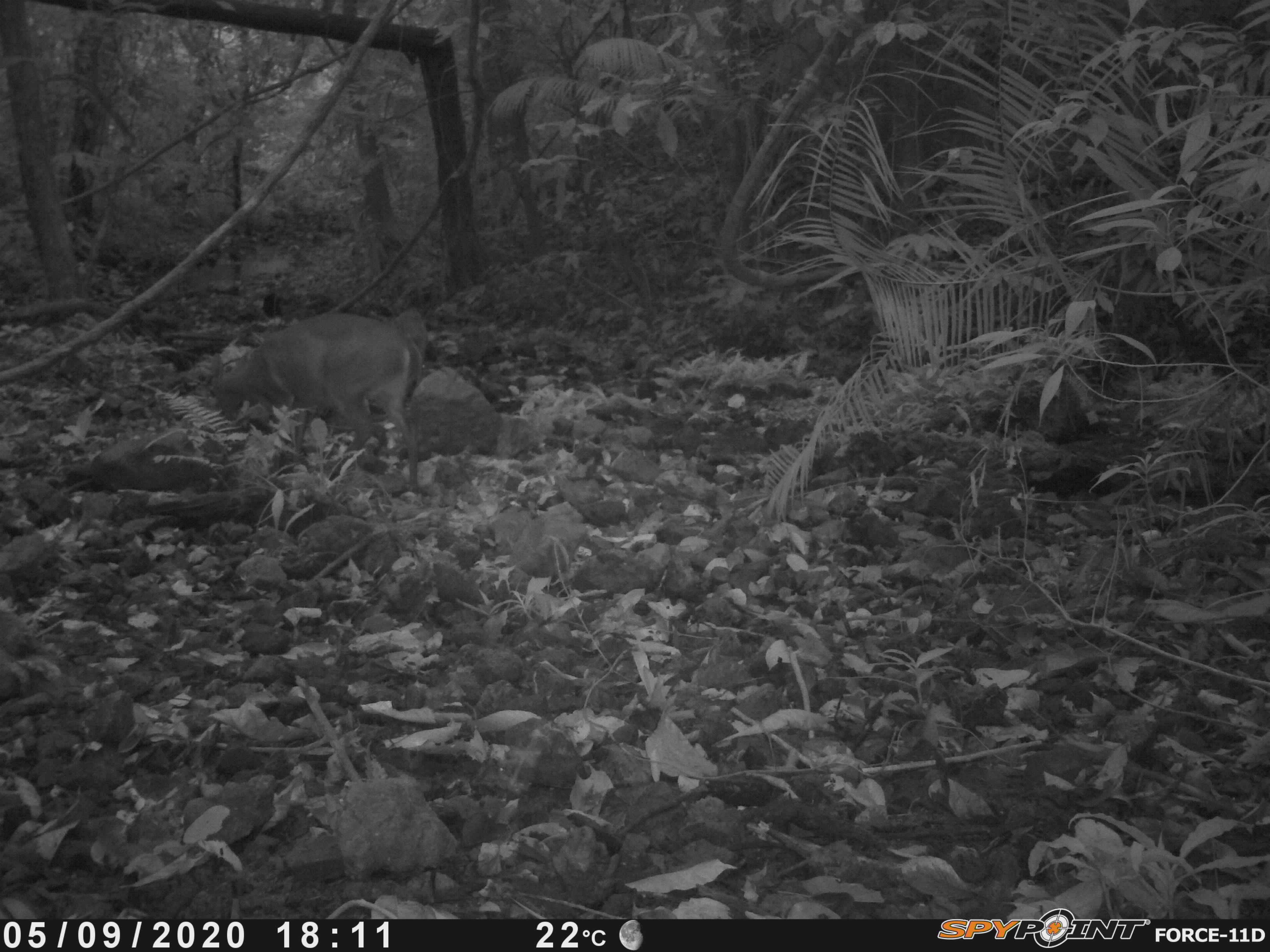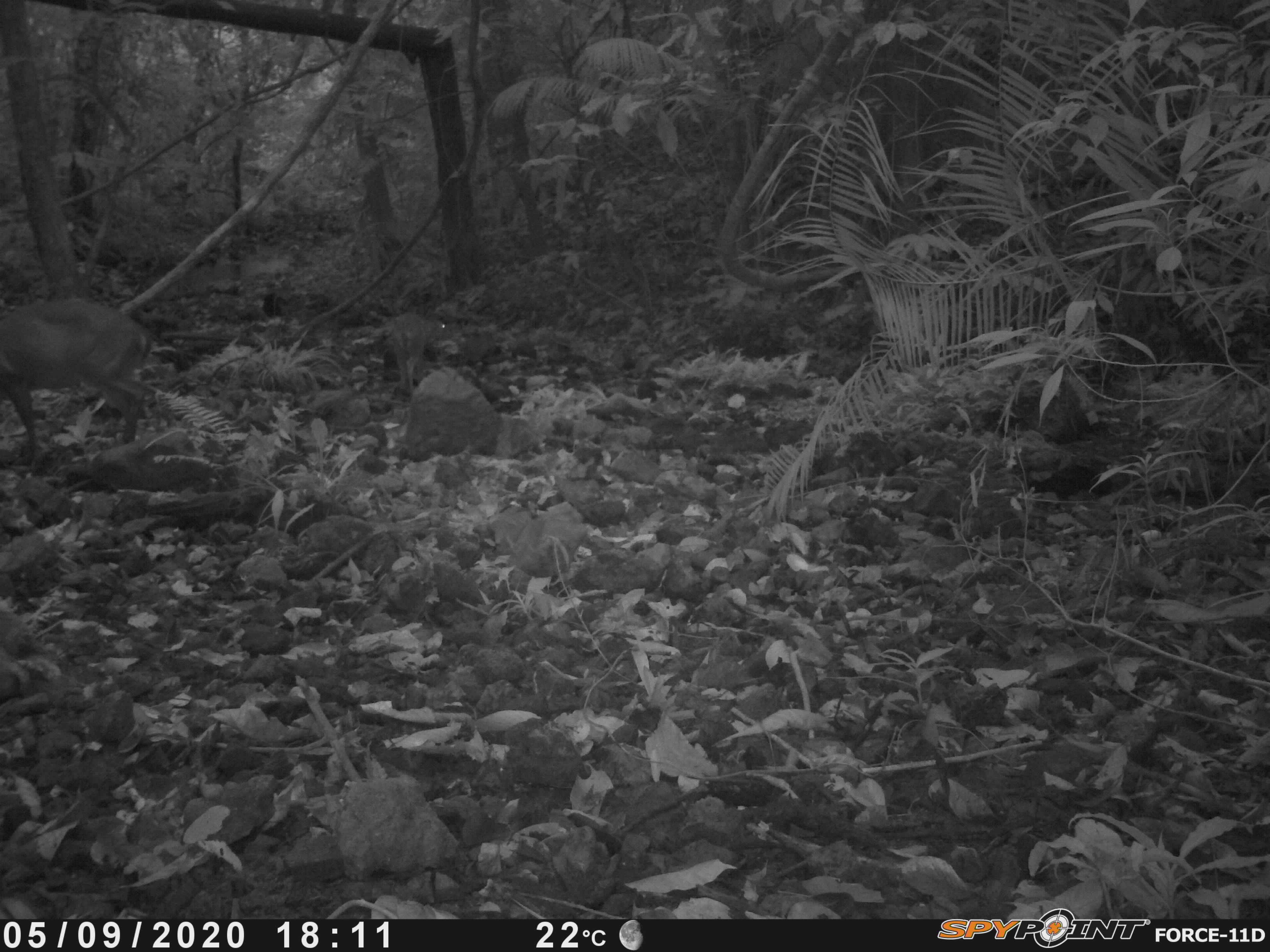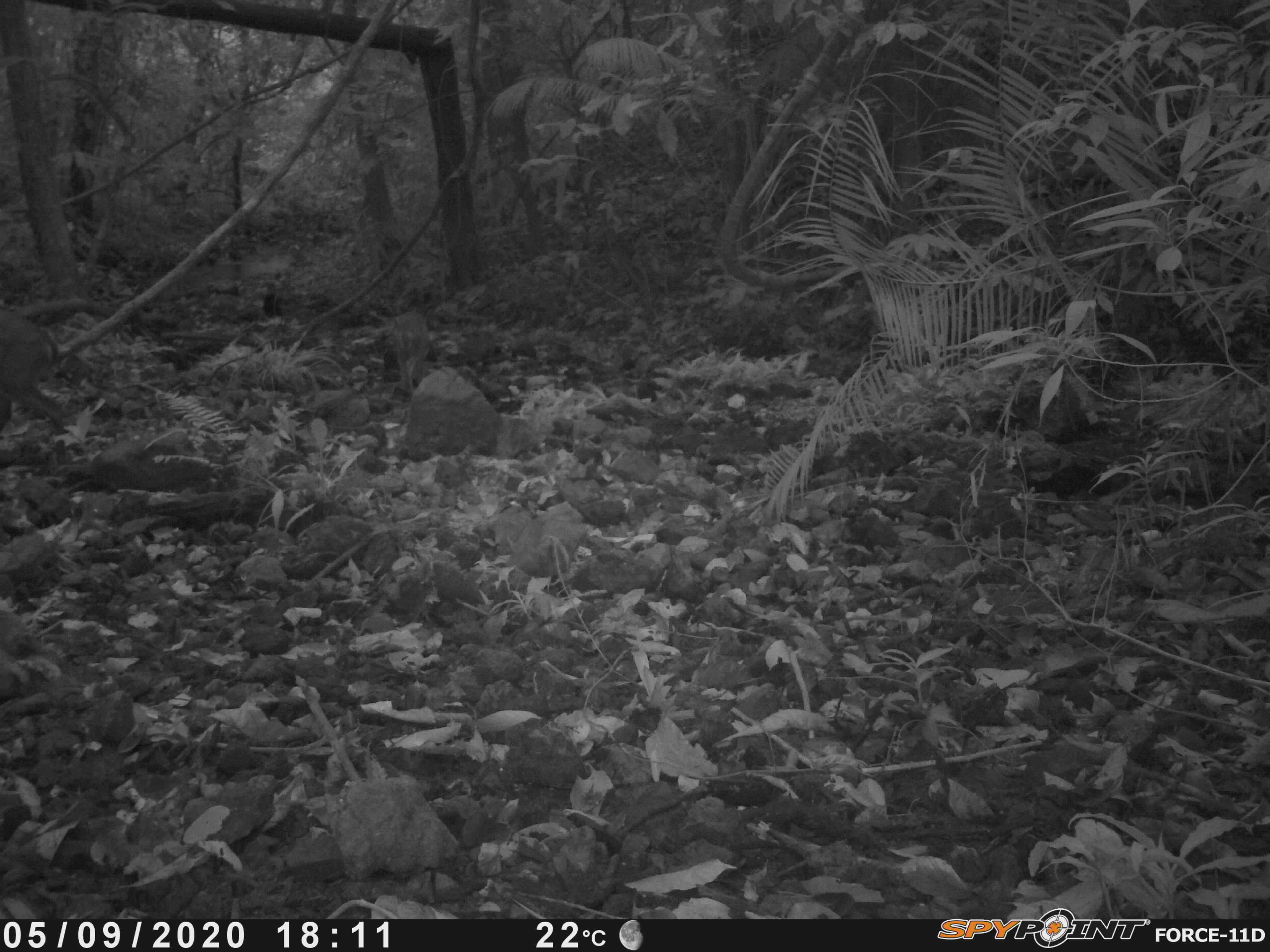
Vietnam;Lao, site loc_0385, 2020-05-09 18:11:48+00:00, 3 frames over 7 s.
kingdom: Animalia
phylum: Chordata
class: Mammalia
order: Artiodactyla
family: Cervidae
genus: Muntiacus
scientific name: Muntiacus vuquangensis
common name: large-antlered muntjac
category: large antlered muntjac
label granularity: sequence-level